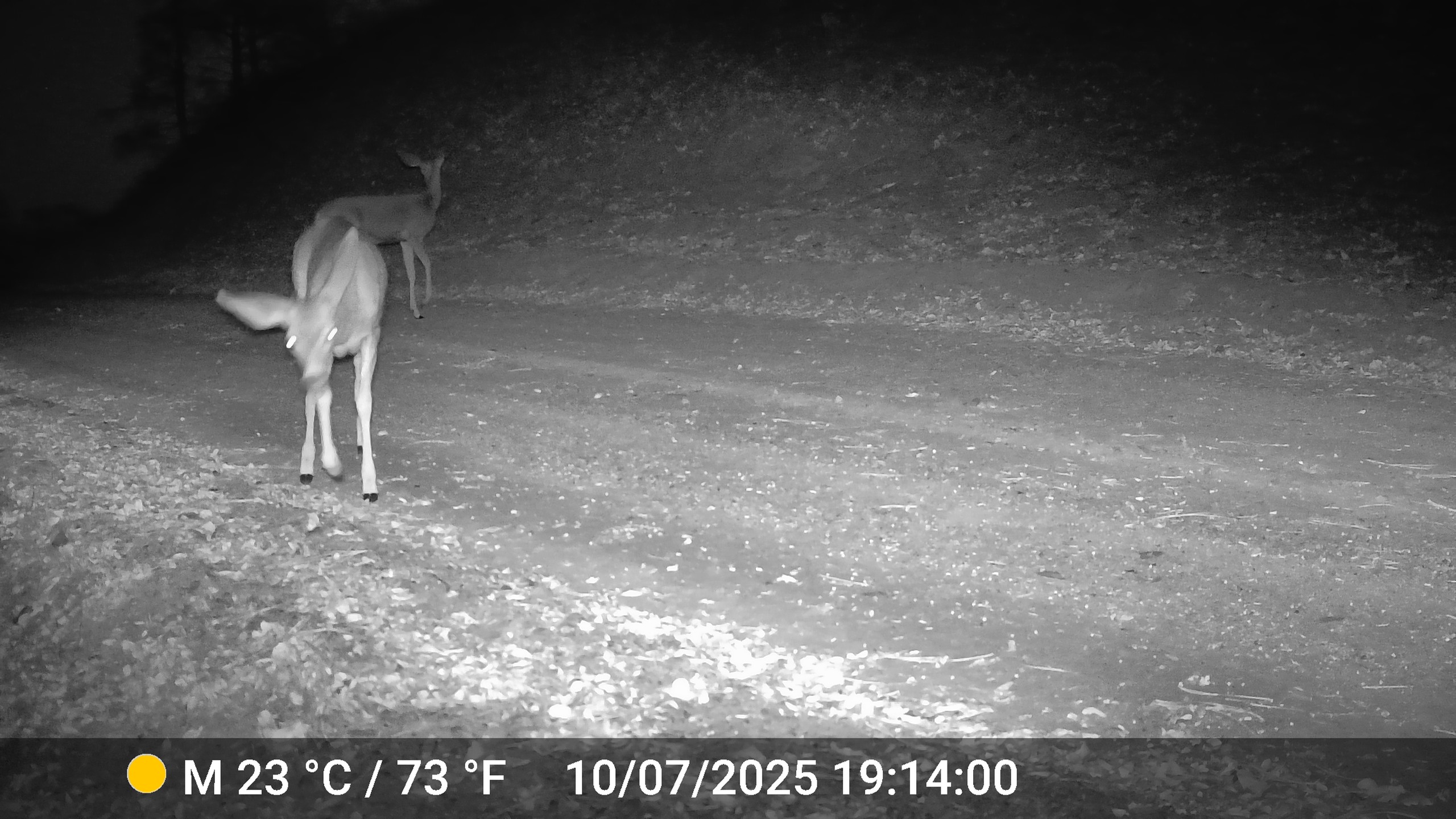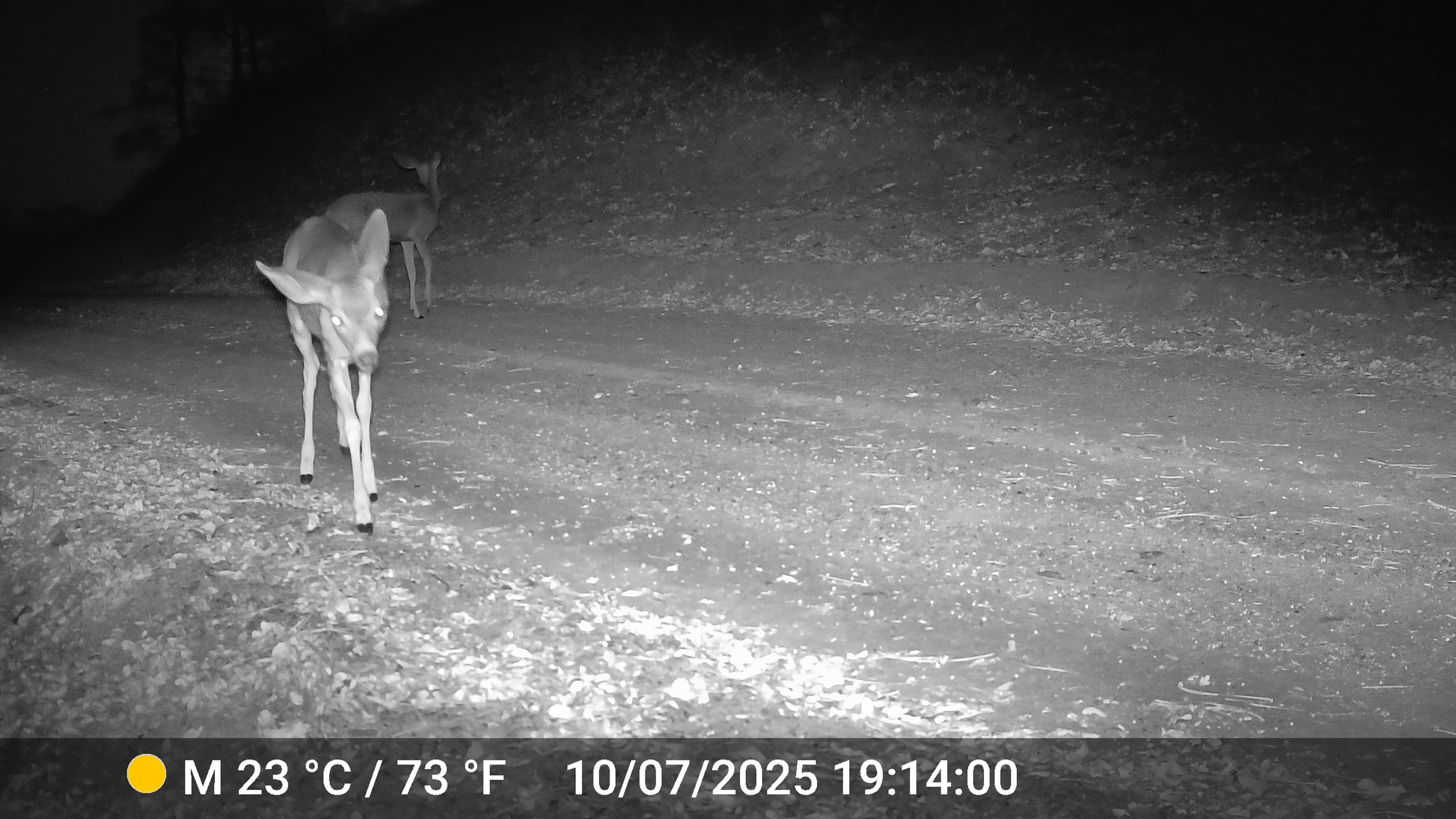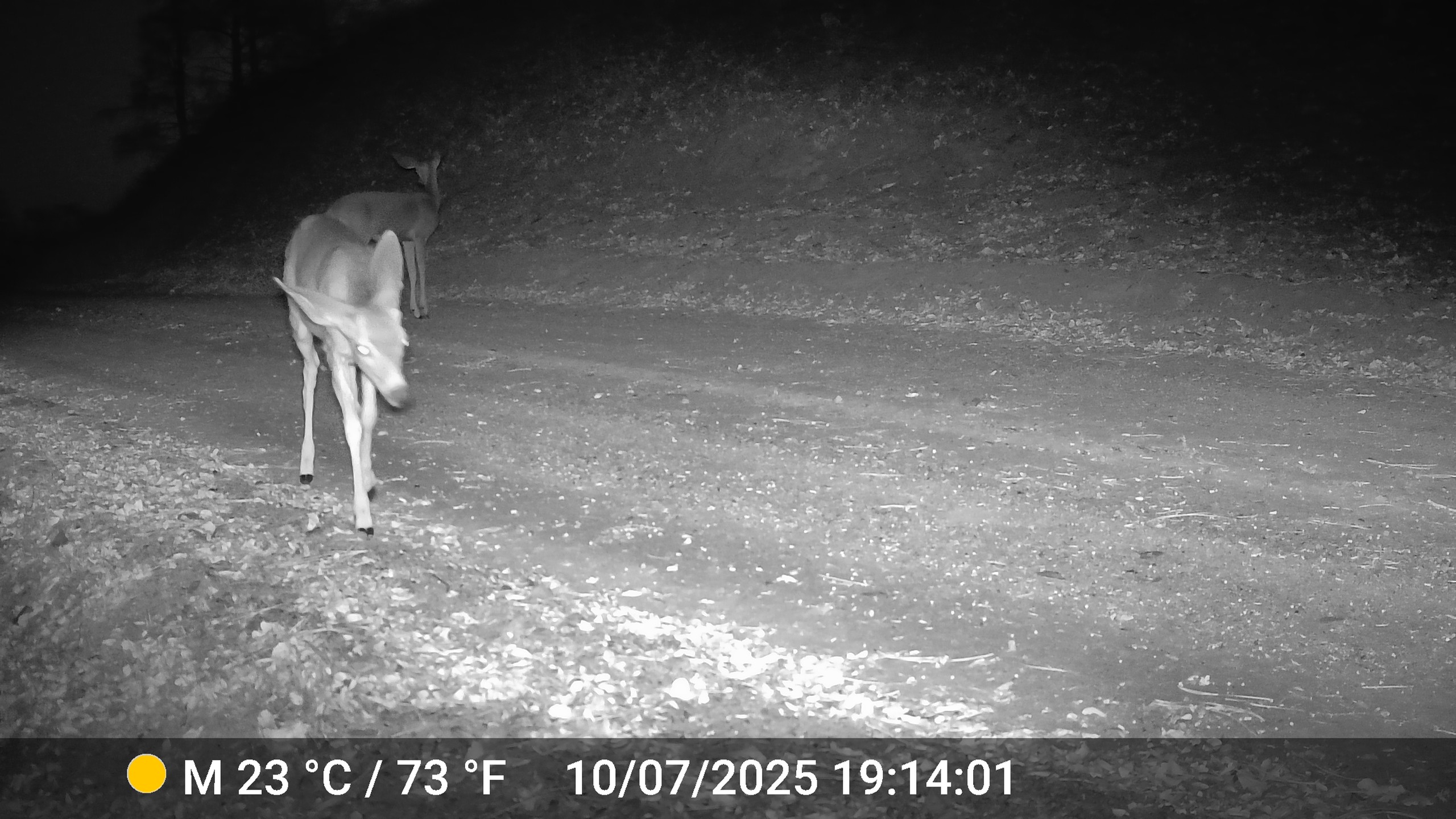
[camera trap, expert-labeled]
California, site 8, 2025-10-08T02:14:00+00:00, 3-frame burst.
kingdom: Animalia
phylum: Chordata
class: Mammalia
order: Artiodactyla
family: Cervidae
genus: Odocoileus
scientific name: Odocoileus hemionus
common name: mule deer